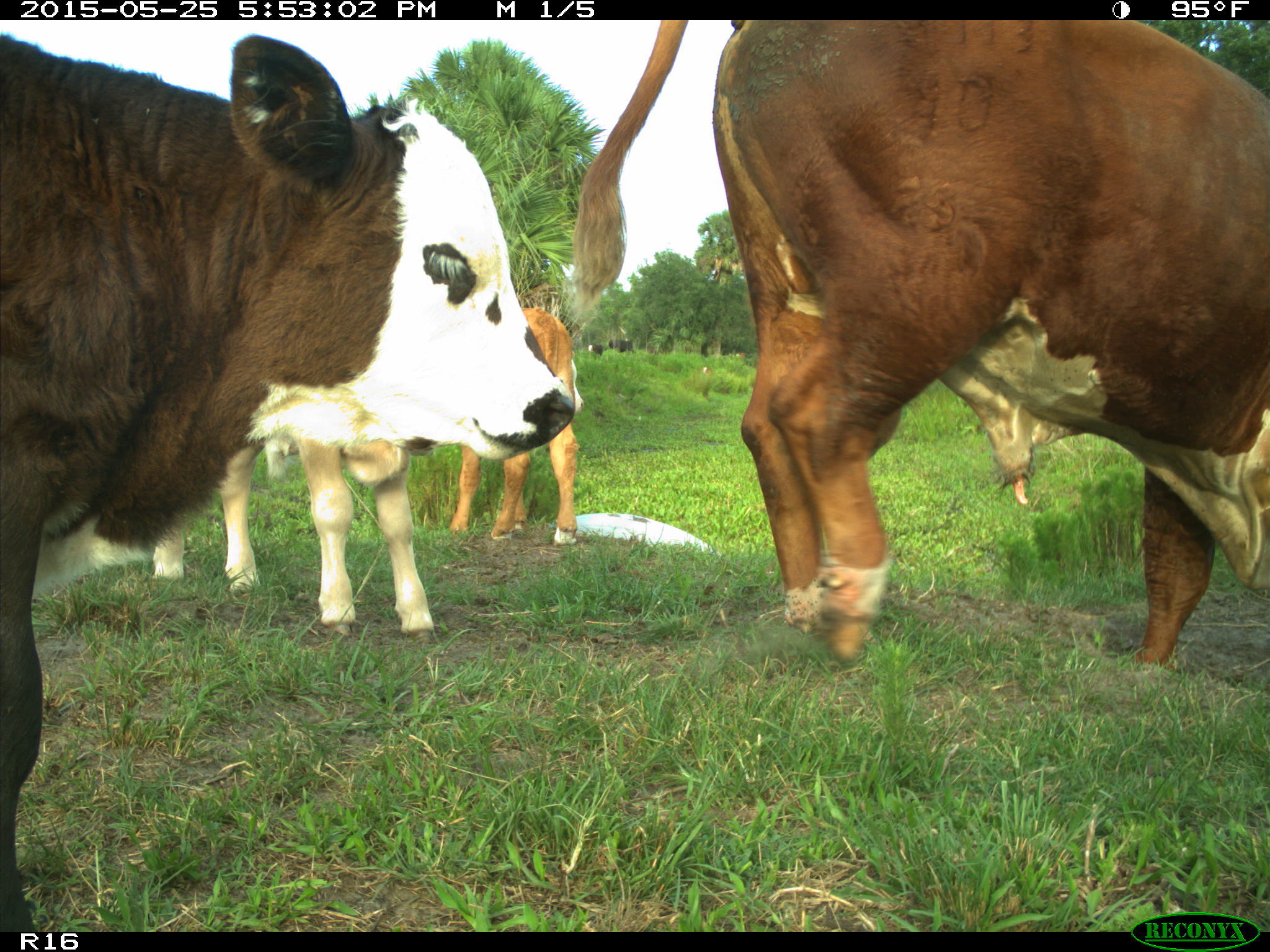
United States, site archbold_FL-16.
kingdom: Animalia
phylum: Chordata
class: Mammalia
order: Artiodactyla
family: Bovidae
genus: Bos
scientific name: Bos taurus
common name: domestic cow